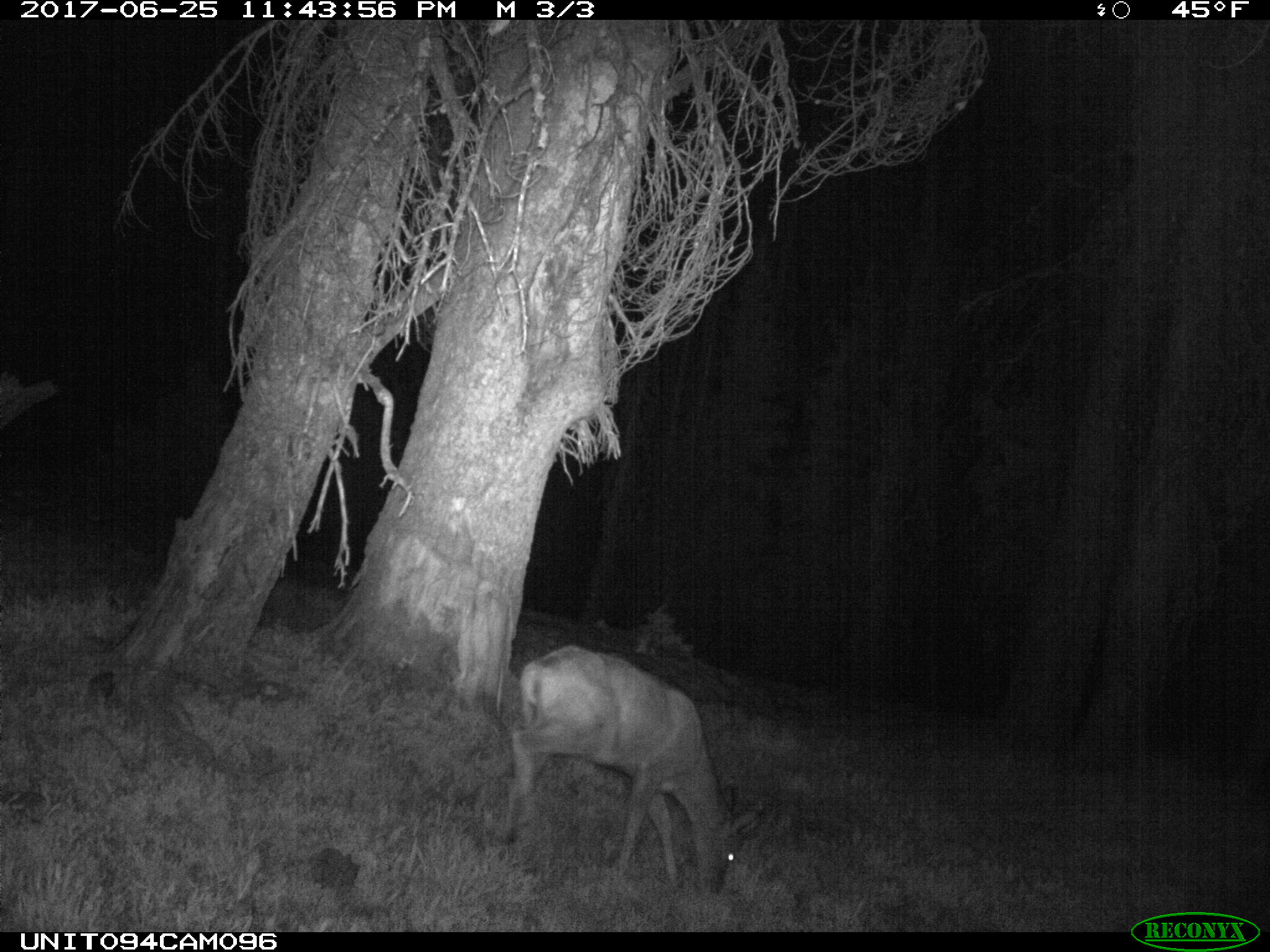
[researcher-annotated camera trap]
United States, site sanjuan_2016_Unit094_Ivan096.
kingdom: Animalia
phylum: Chordata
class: Mammalia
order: Artiodactyla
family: Cervidae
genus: Odocoileus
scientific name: Odocoileus hemionus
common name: mule deer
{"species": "Odocoileus hemionus (mule deer)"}